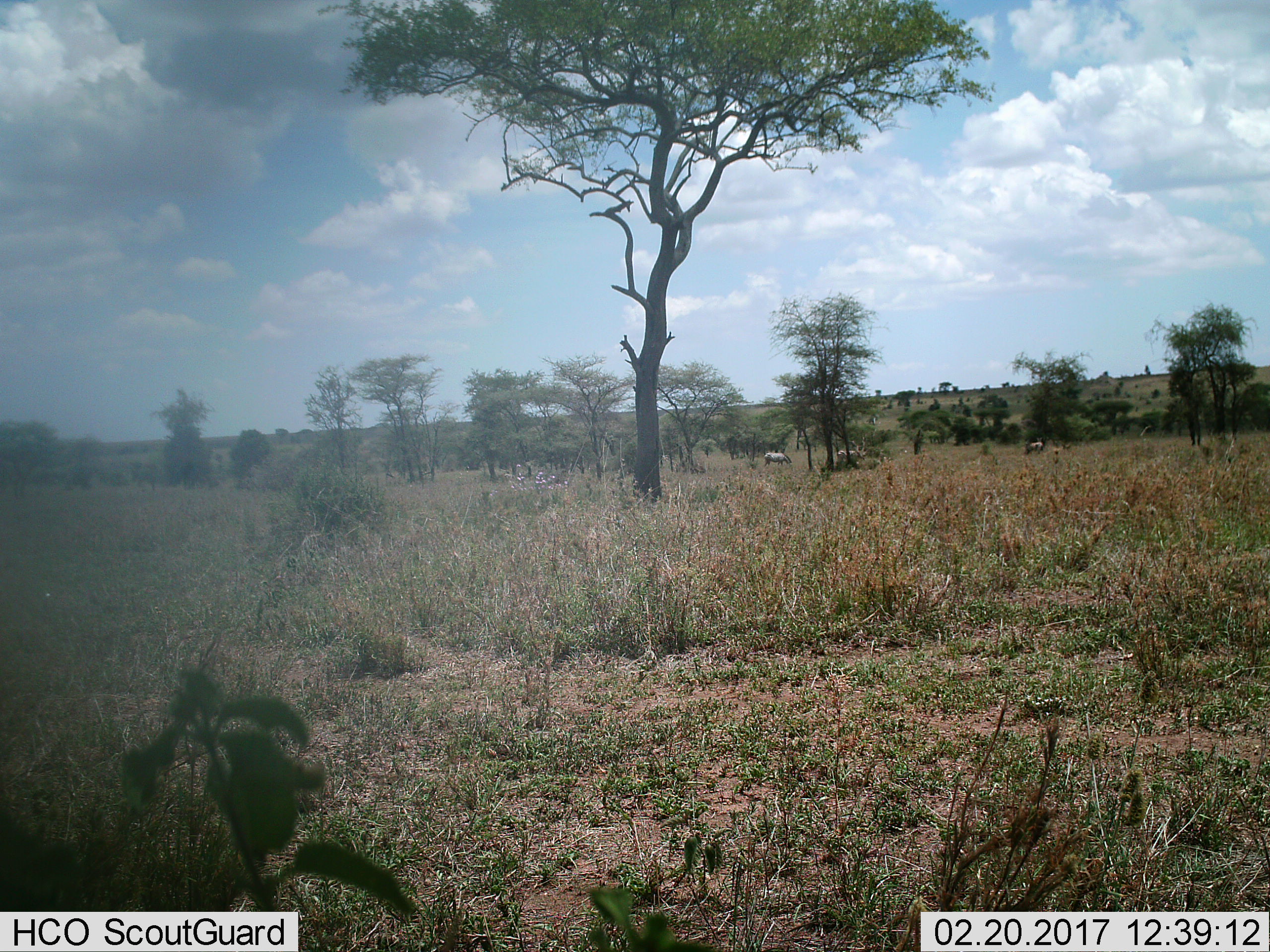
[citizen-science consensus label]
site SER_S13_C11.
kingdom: Animalia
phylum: Chordata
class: Mammalia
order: Perissodactyla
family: Equidae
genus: Equus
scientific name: Equus quagga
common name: plains zebra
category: zebraplains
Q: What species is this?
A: Zebraplains (plains zebra) (Equus quagga).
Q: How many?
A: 3.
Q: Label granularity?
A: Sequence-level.